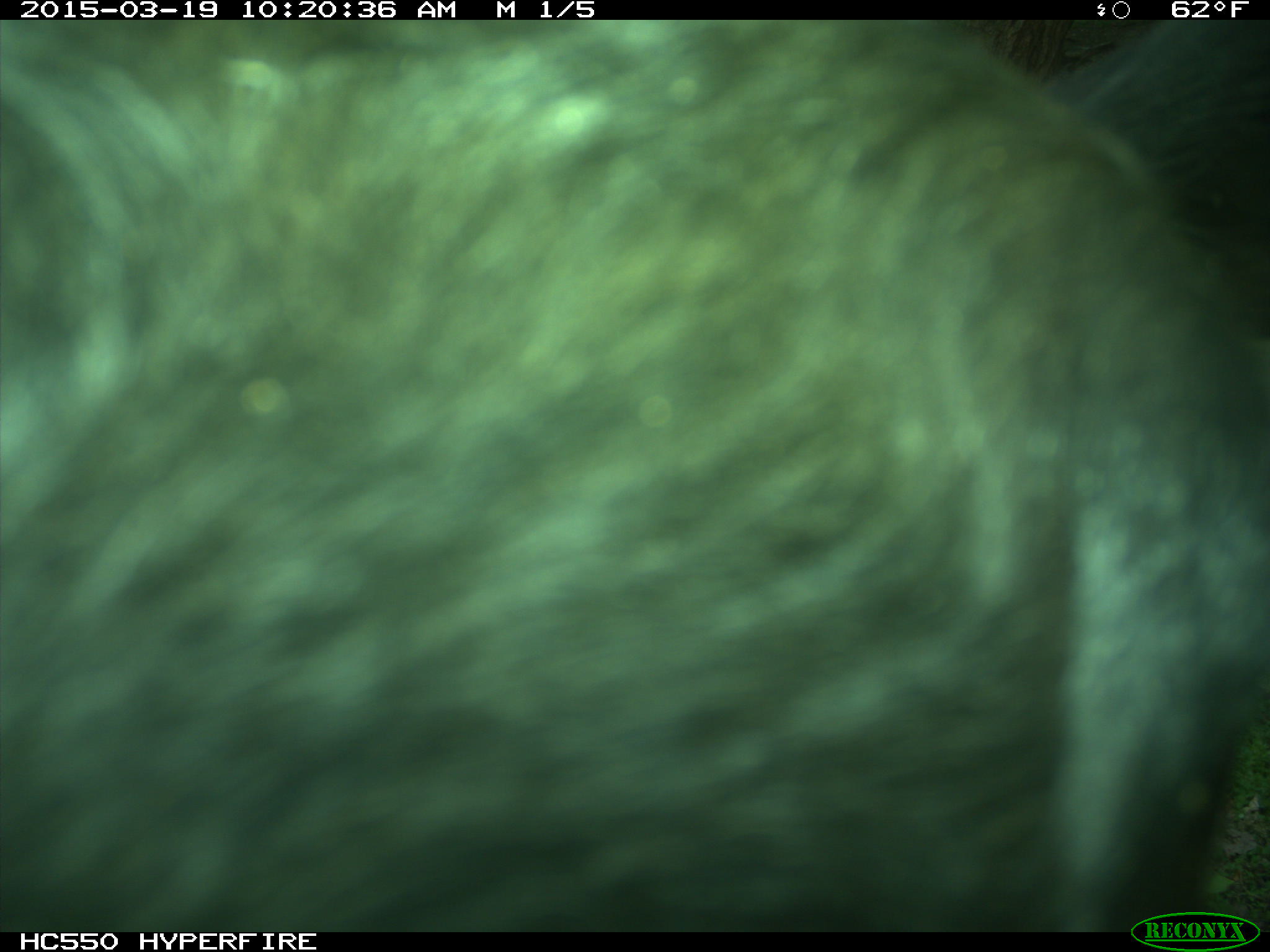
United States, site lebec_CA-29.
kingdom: Animalia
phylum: Chordata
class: Mammalia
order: Artiodactyla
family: Bovidae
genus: Bos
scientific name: Bos taurus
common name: domestic cow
Bos taurus (domestic cow).